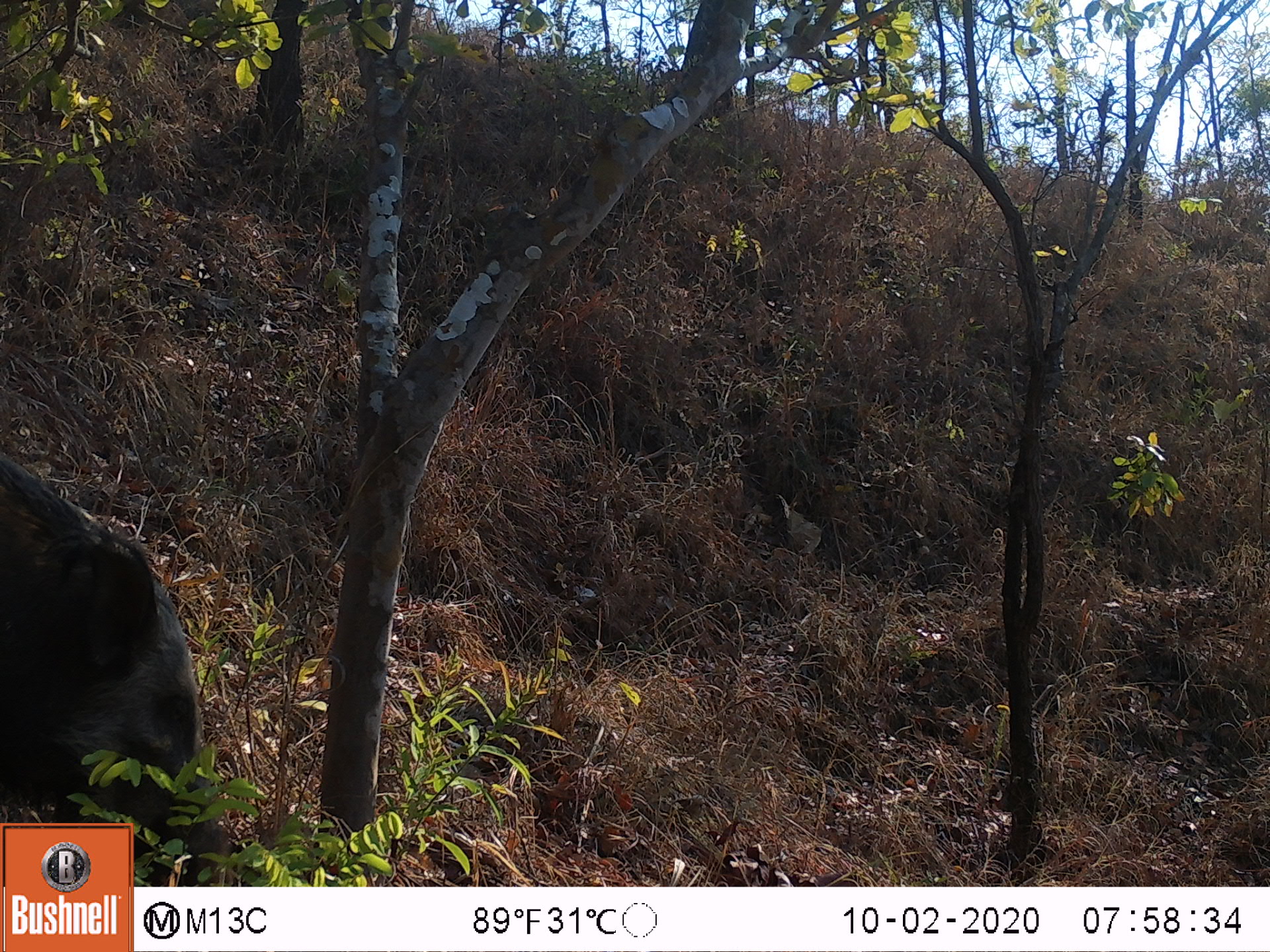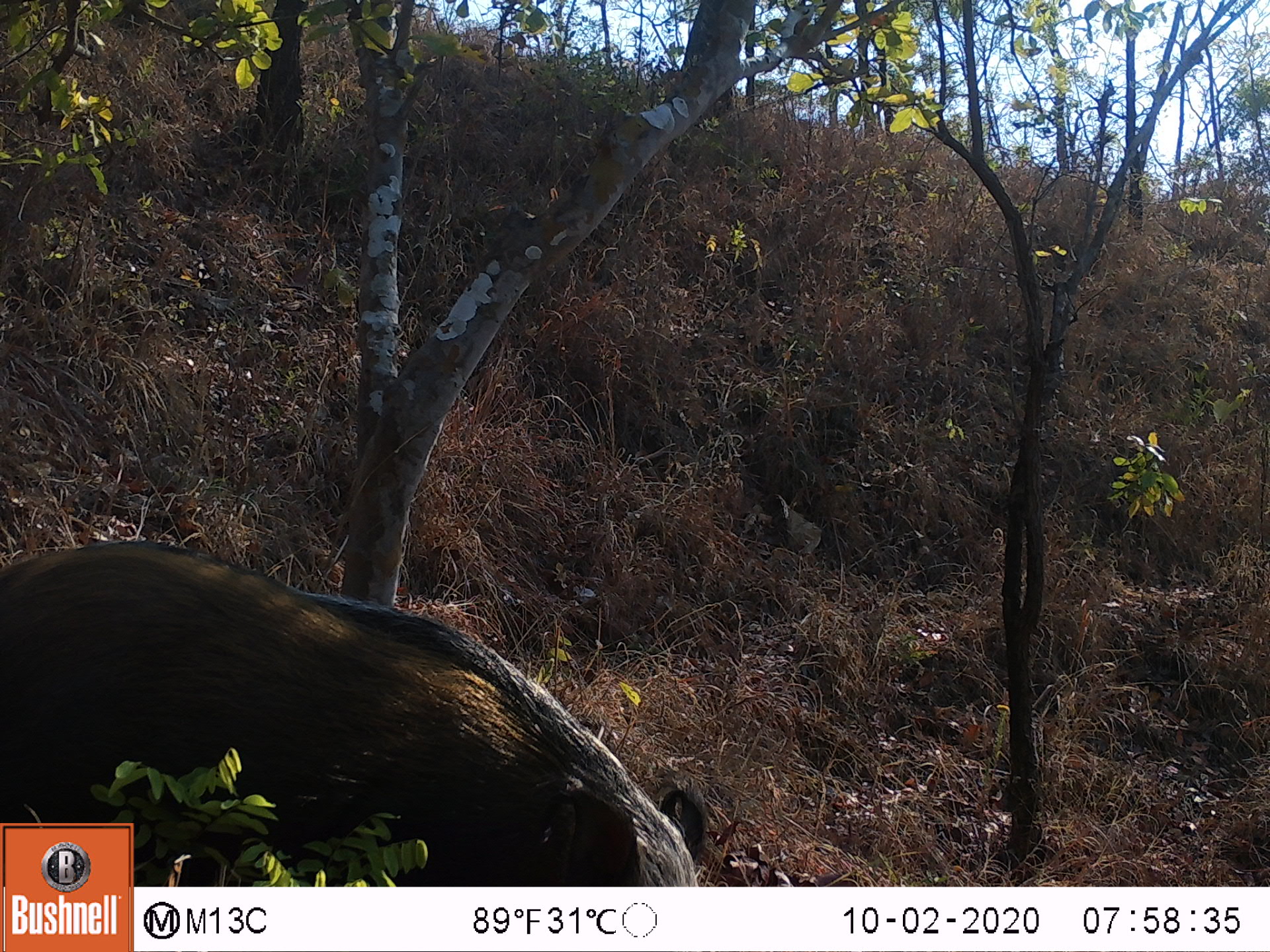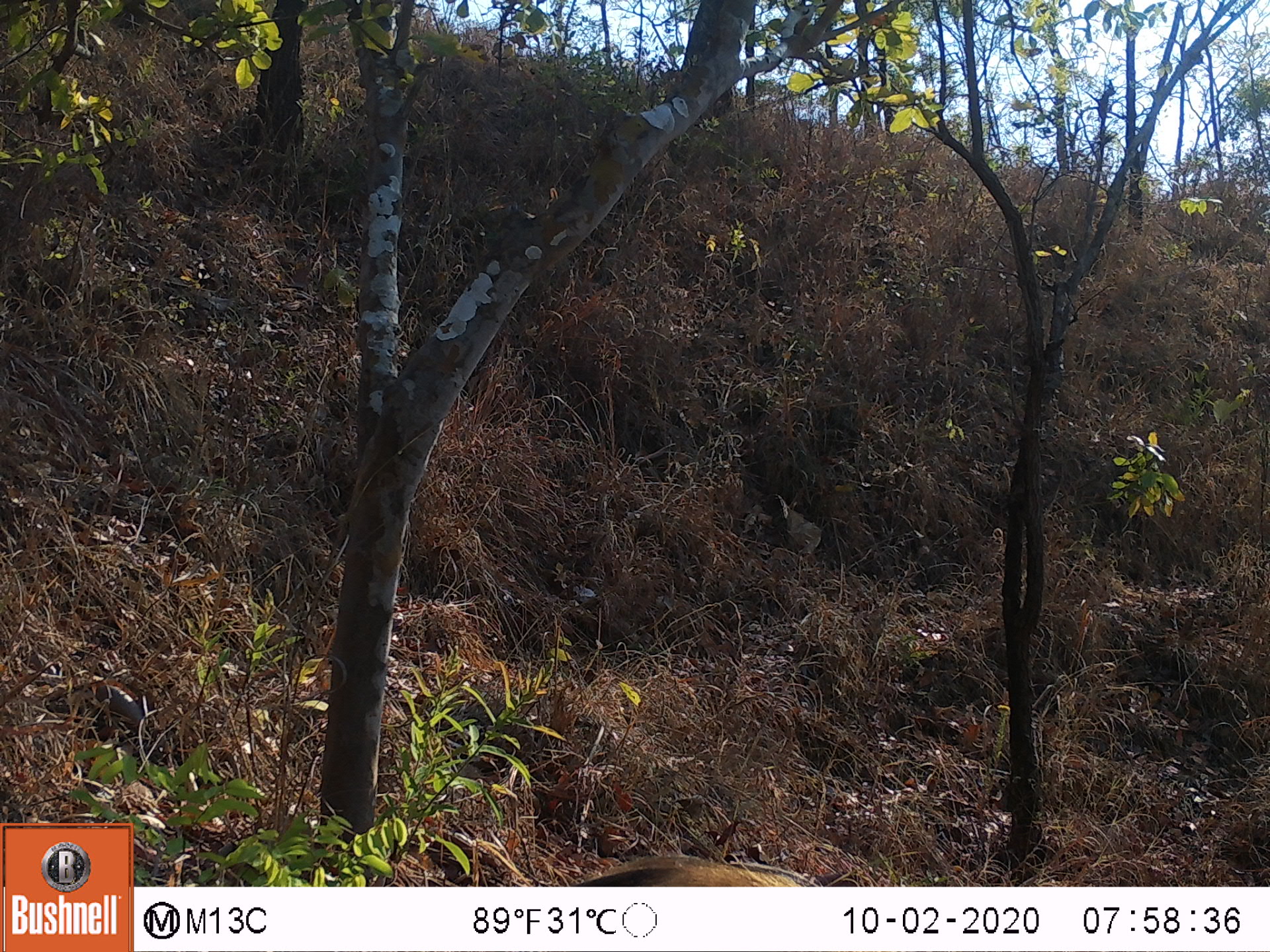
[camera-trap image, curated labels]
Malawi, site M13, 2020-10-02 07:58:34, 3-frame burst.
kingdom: Animalia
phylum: Chordata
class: Mammalia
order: Artiodactyla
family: Suidae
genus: Potamochoerus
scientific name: Potamochoerus larvatus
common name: bushpig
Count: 1.